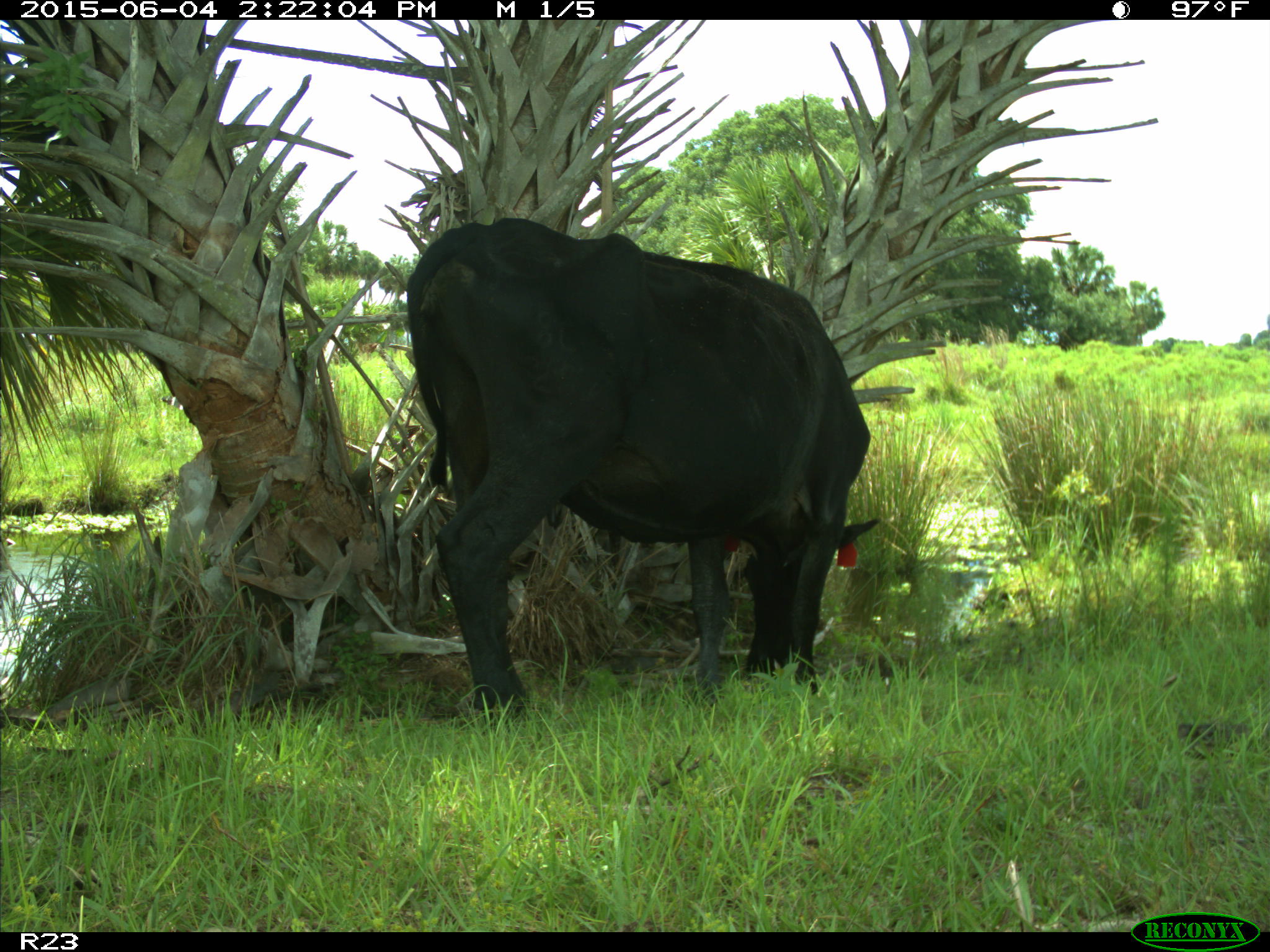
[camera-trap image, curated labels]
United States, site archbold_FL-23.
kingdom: Animalia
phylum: Chordata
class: Mammalia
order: Artiodactyla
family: Bovidae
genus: Bos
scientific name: Bos taurus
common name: domestic cow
Bos taurus (domestic cow).